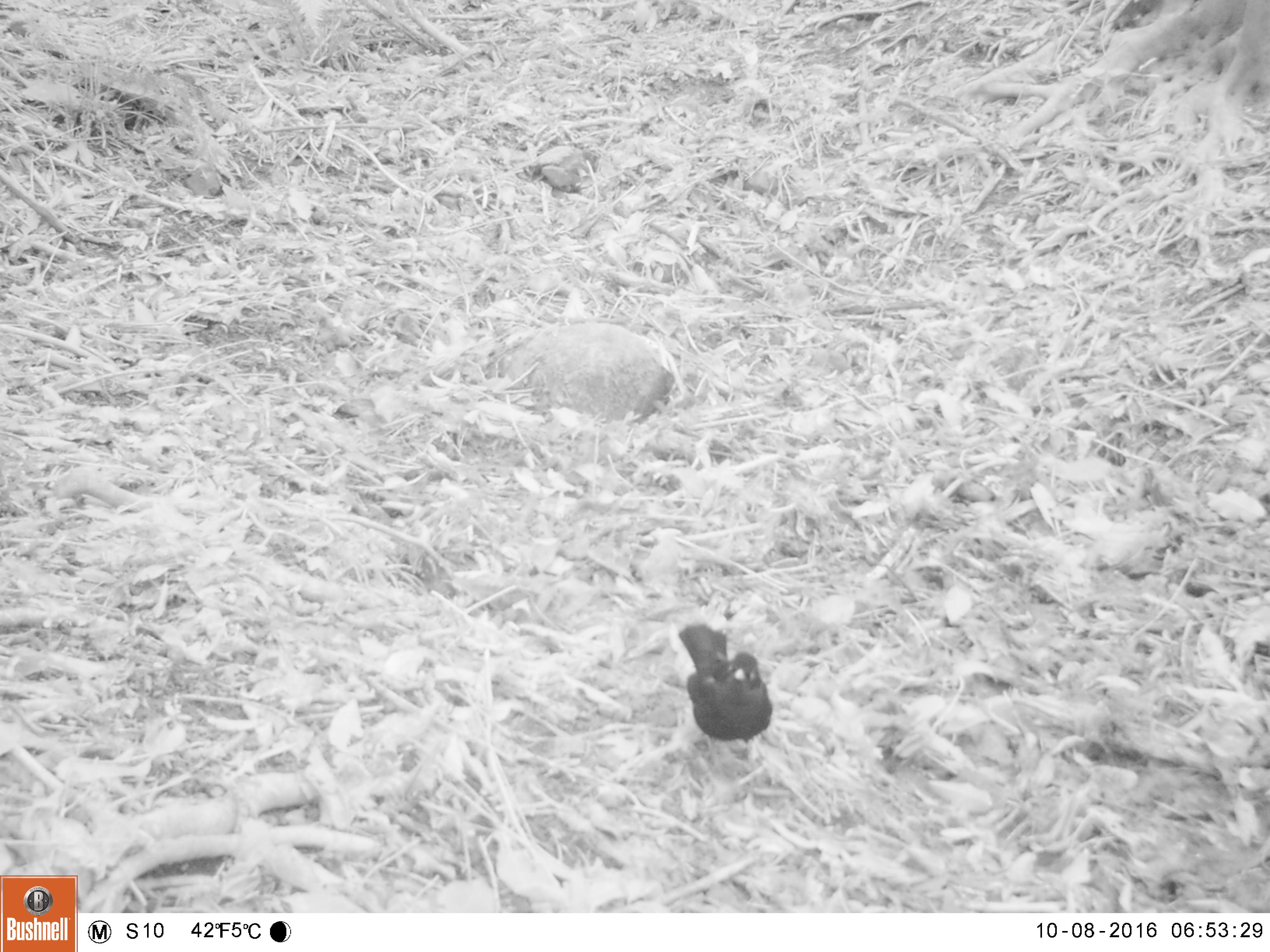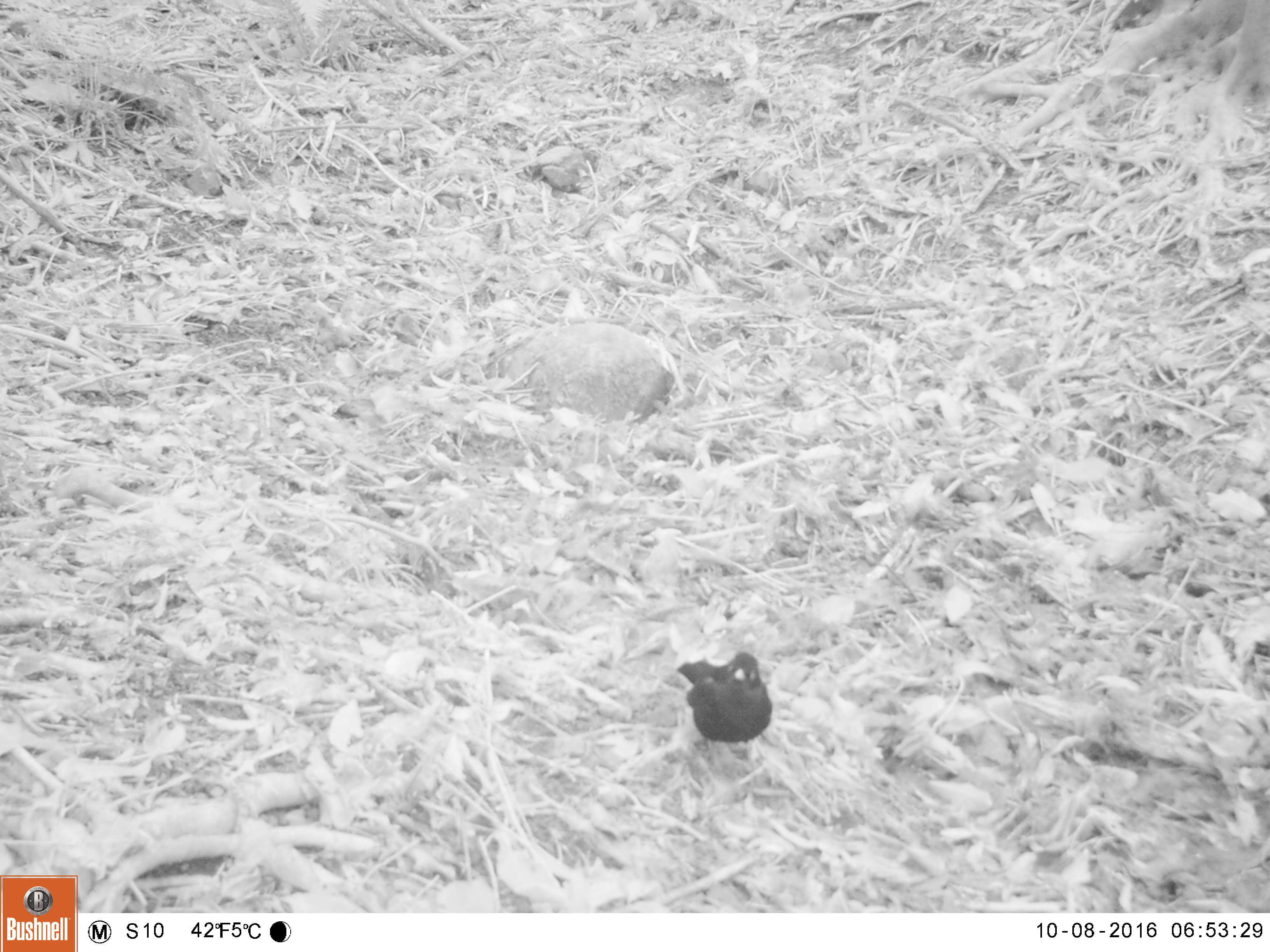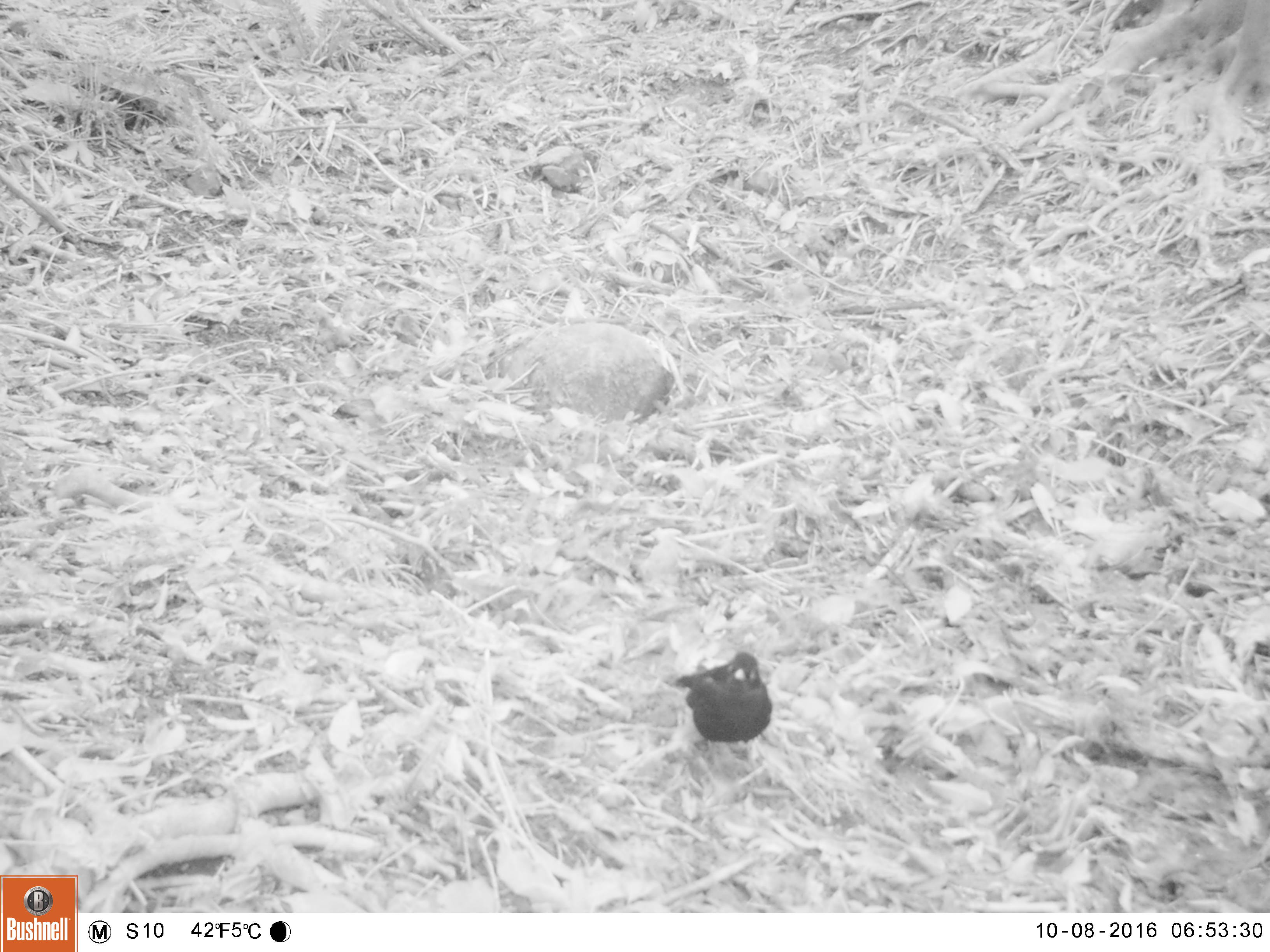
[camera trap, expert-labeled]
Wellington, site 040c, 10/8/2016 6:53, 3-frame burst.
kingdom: Animalia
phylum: Chordata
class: Aves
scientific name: Aves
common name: bird